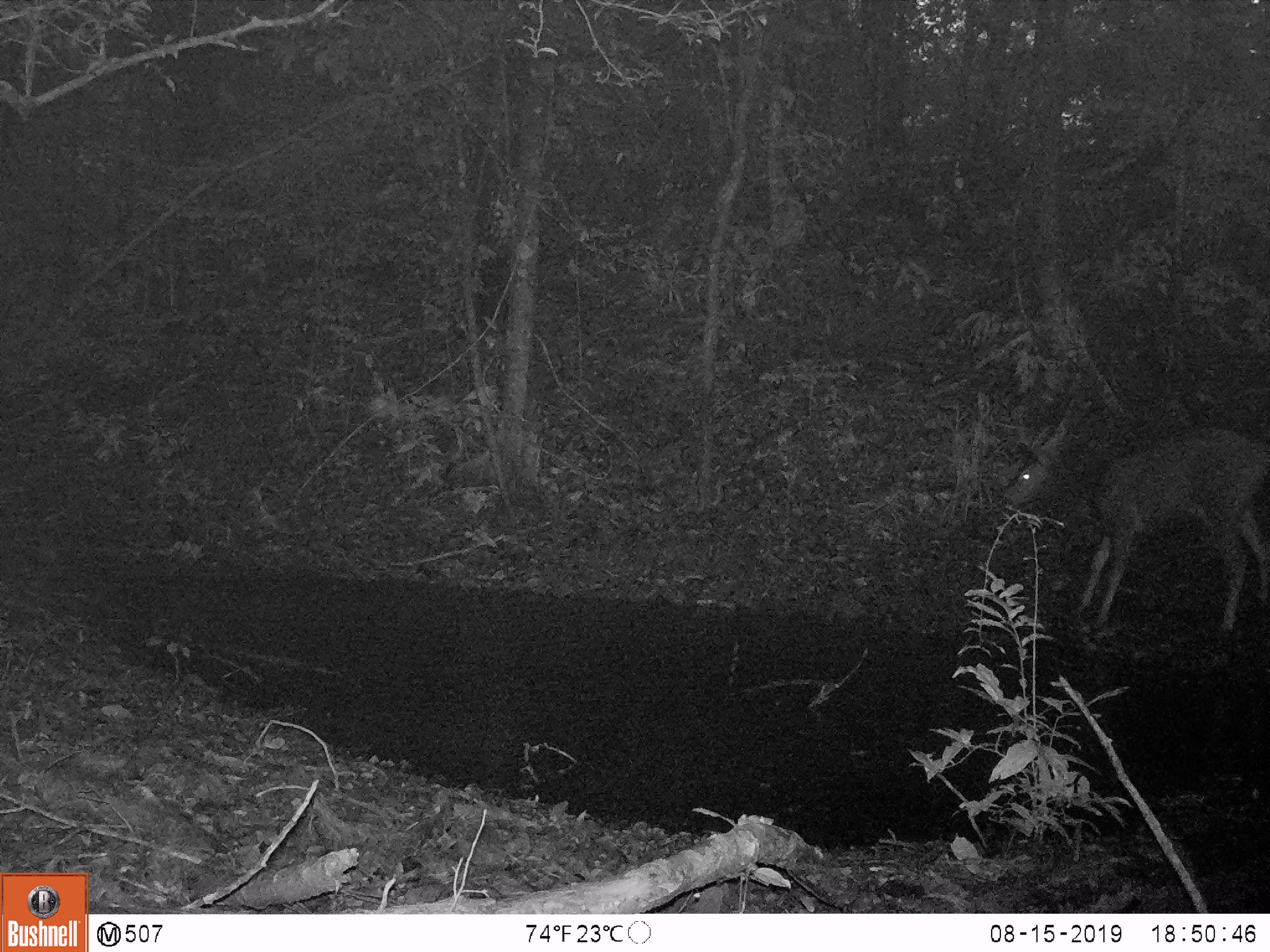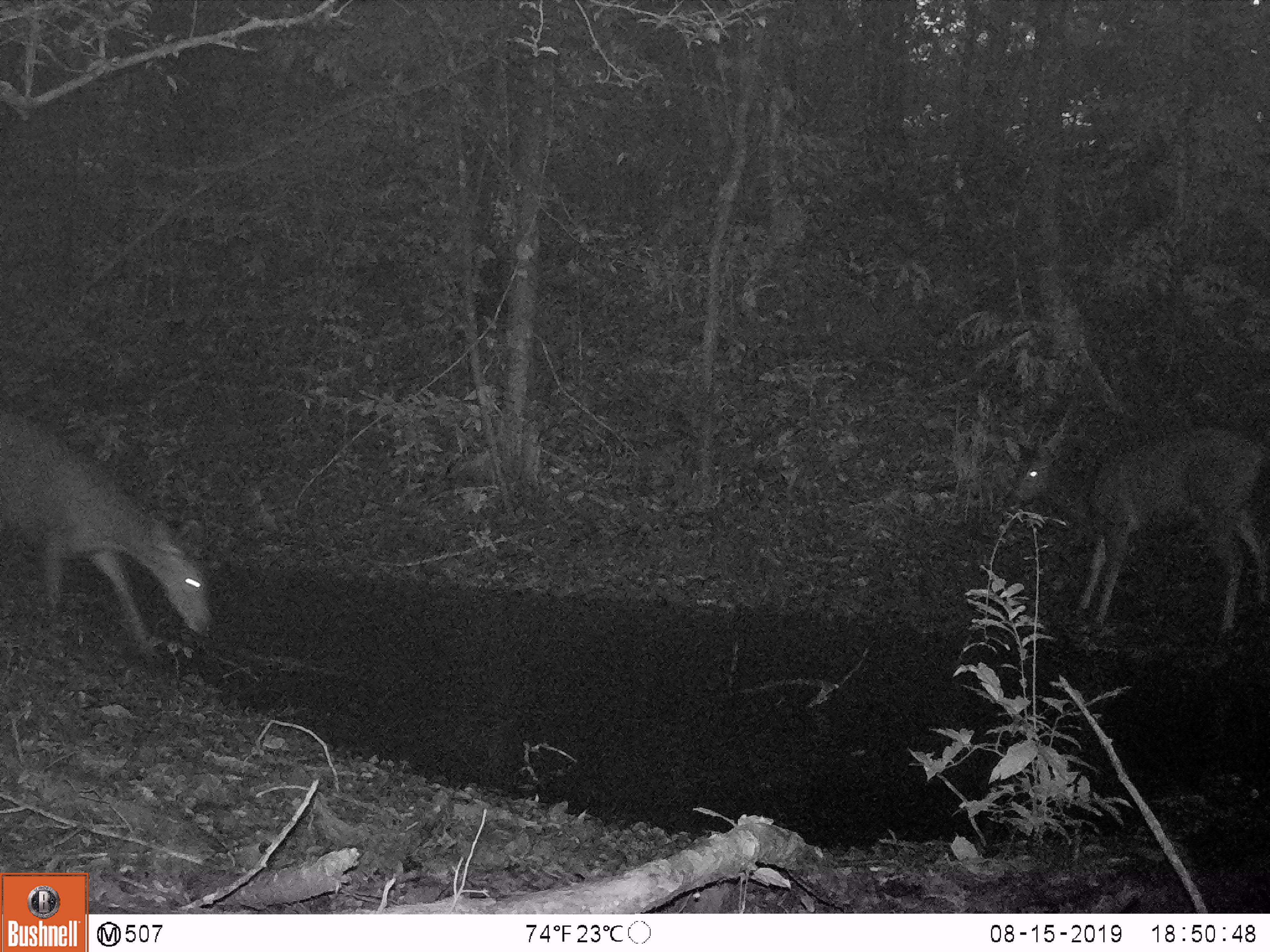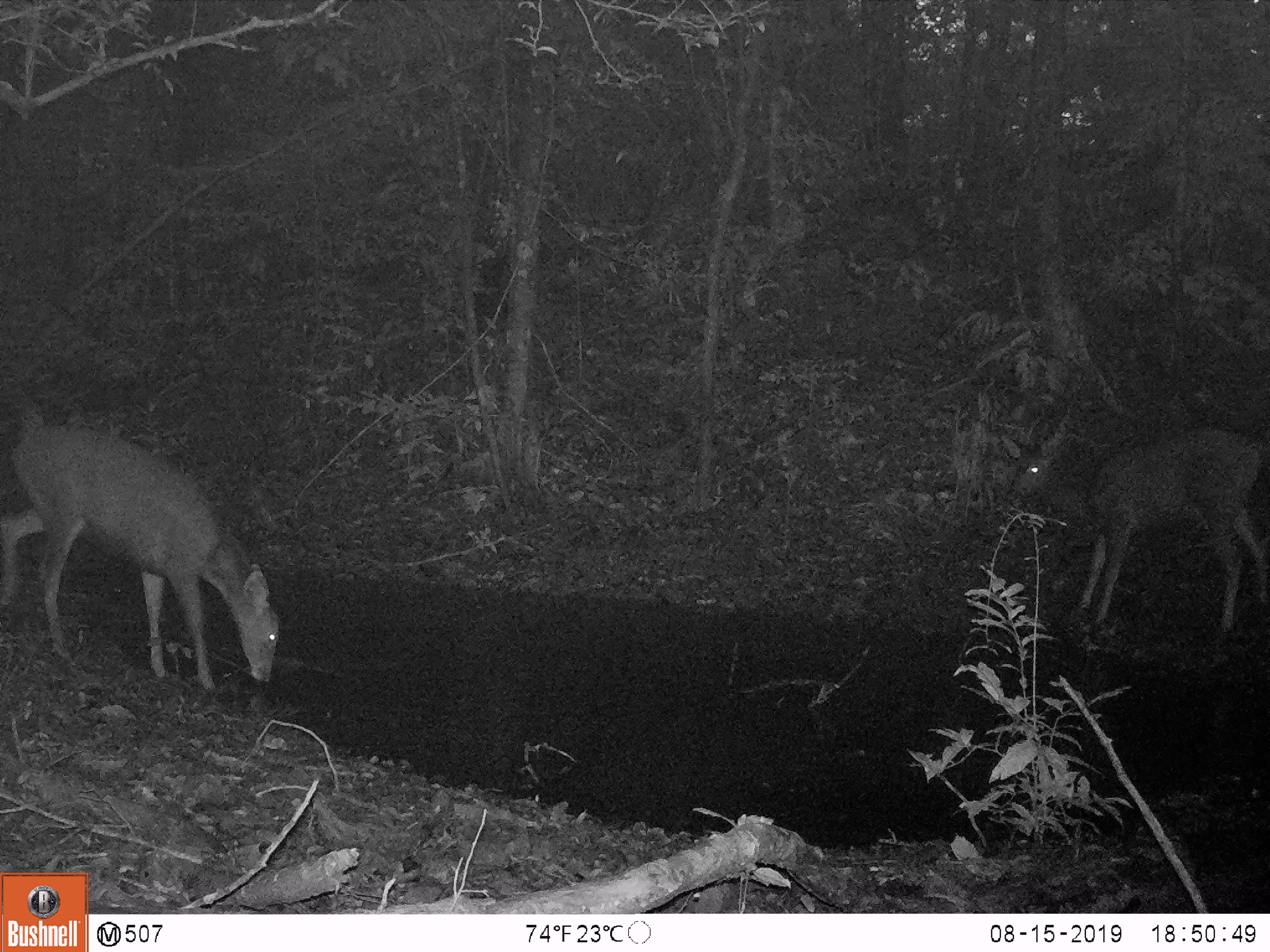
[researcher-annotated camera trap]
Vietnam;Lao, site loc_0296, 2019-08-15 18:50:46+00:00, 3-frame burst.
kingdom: Animalia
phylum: Chordata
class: Mammalia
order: Artiodactyla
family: Cervidae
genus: Rusa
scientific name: Rusa unicolor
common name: sambar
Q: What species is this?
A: Sambar (Rusa unicolor).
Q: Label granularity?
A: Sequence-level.